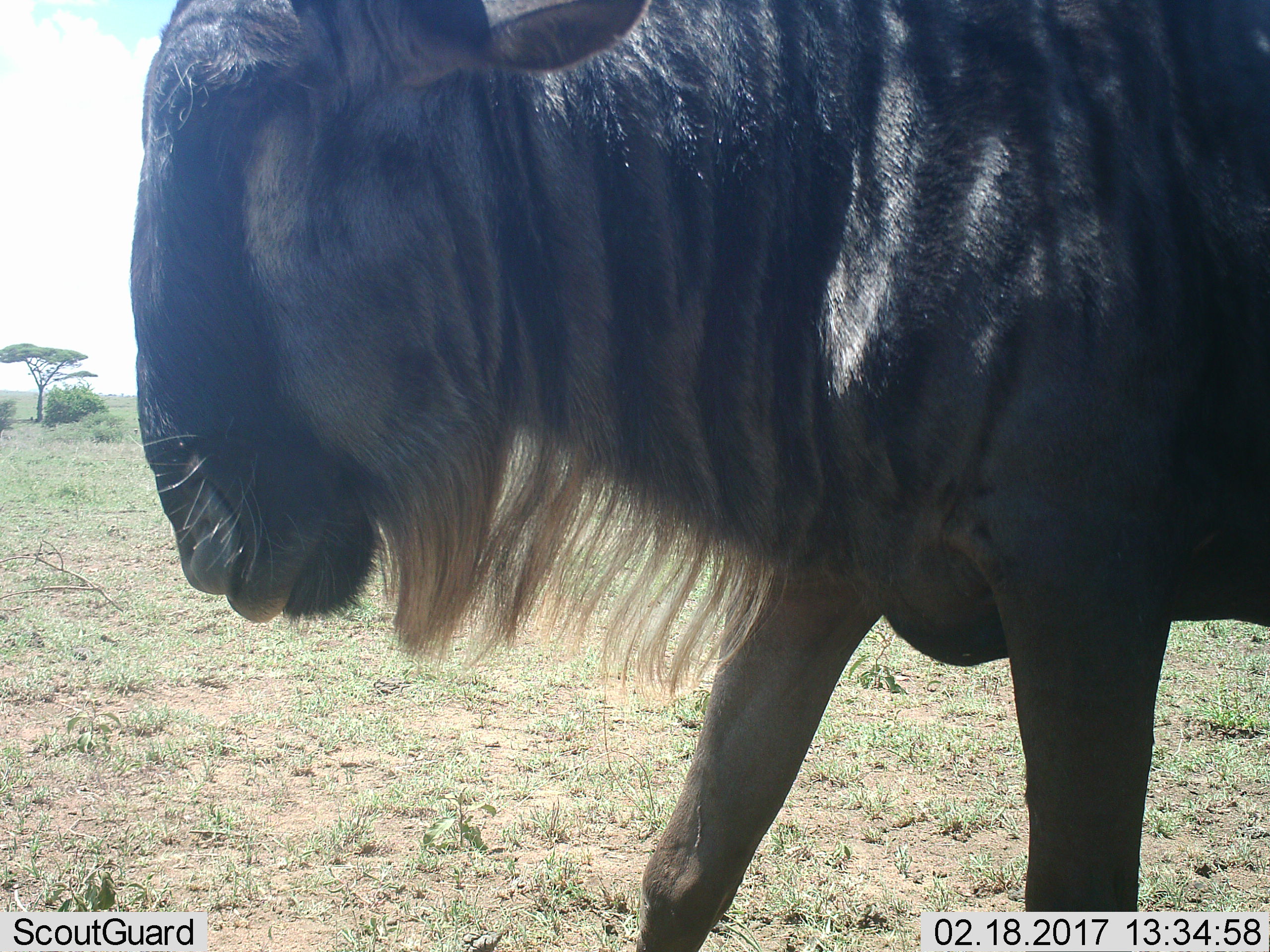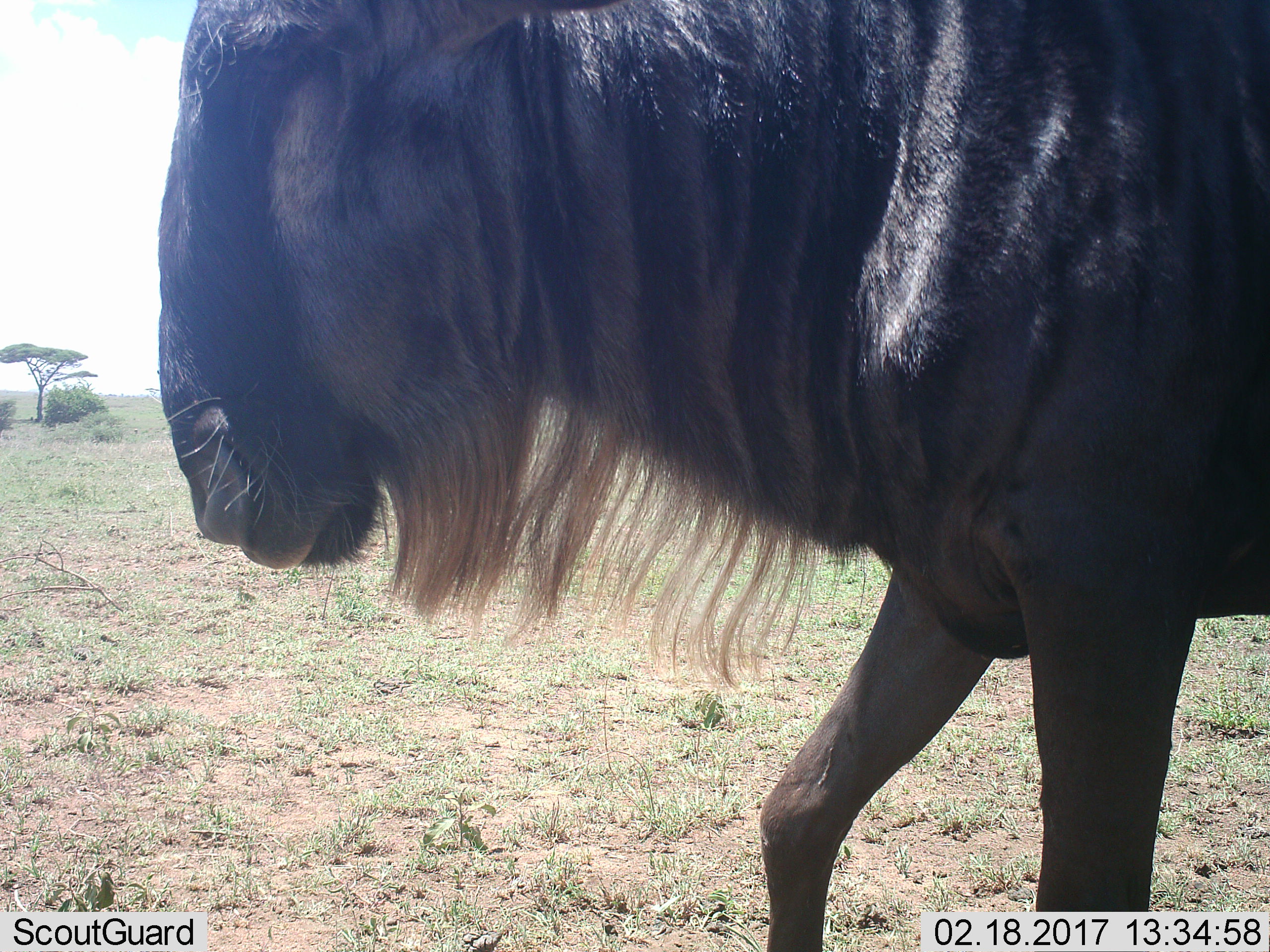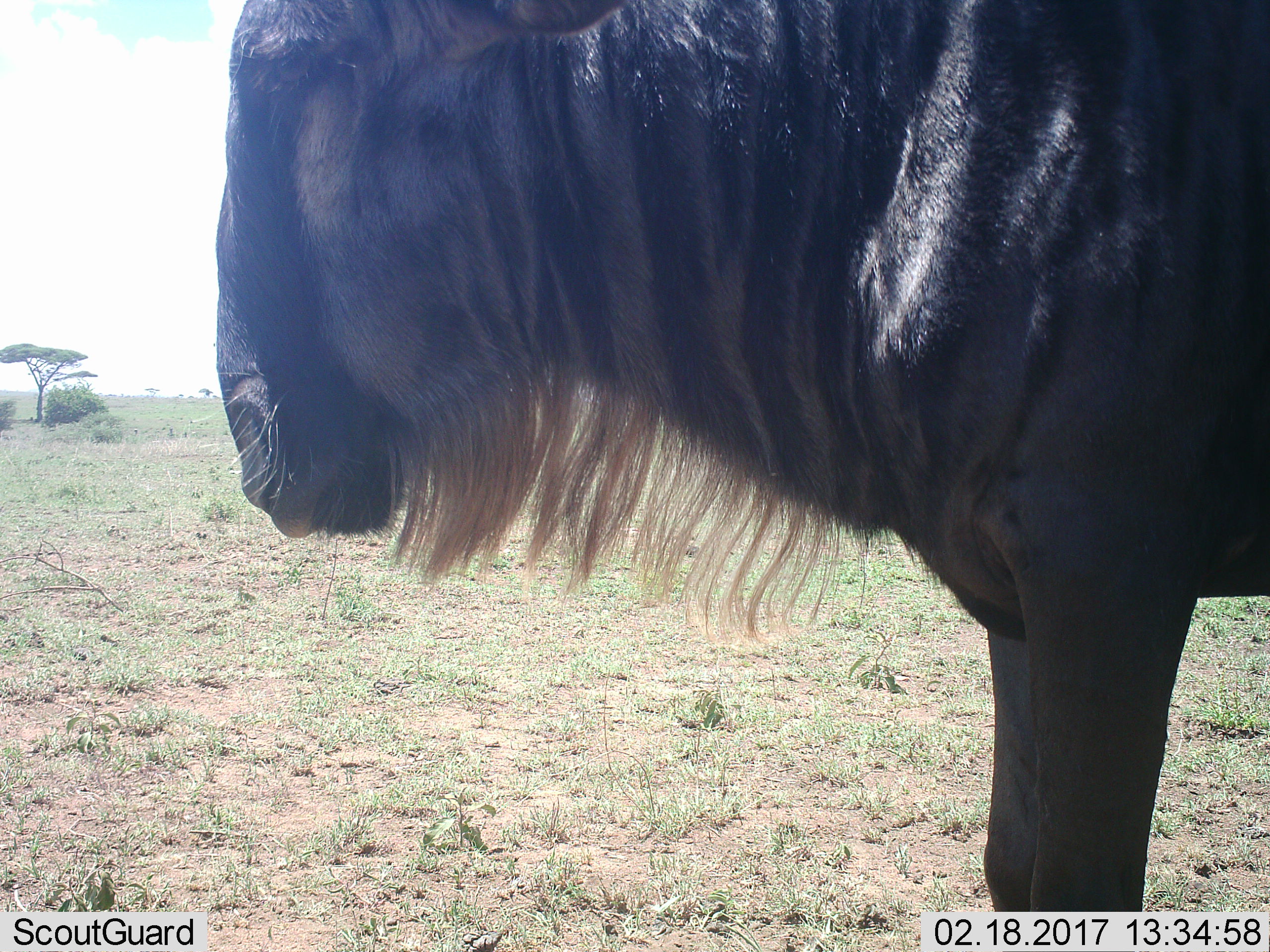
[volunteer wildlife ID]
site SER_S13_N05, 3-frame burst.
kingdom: Animalia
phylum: Chordata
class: Mammalia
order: Artiodactyla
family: Bovidae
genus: Connochaetes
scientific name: Connochaetes taurinus taurinus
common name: blue wildebeest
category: wildebeestblue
Wildebeestblue (blue wildebeest) (Connochaetes taurinus taurinus), count 1. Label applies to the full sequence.